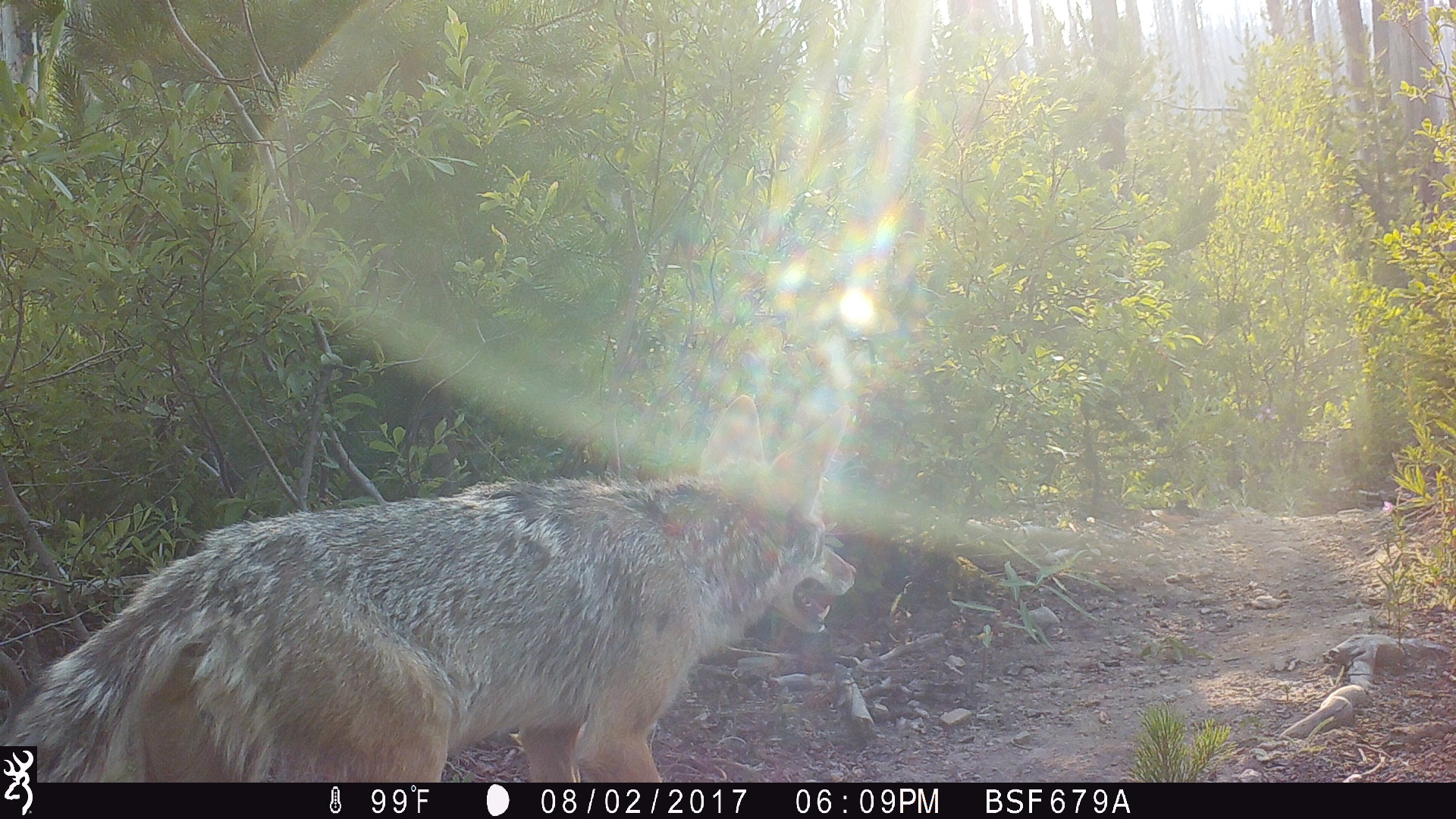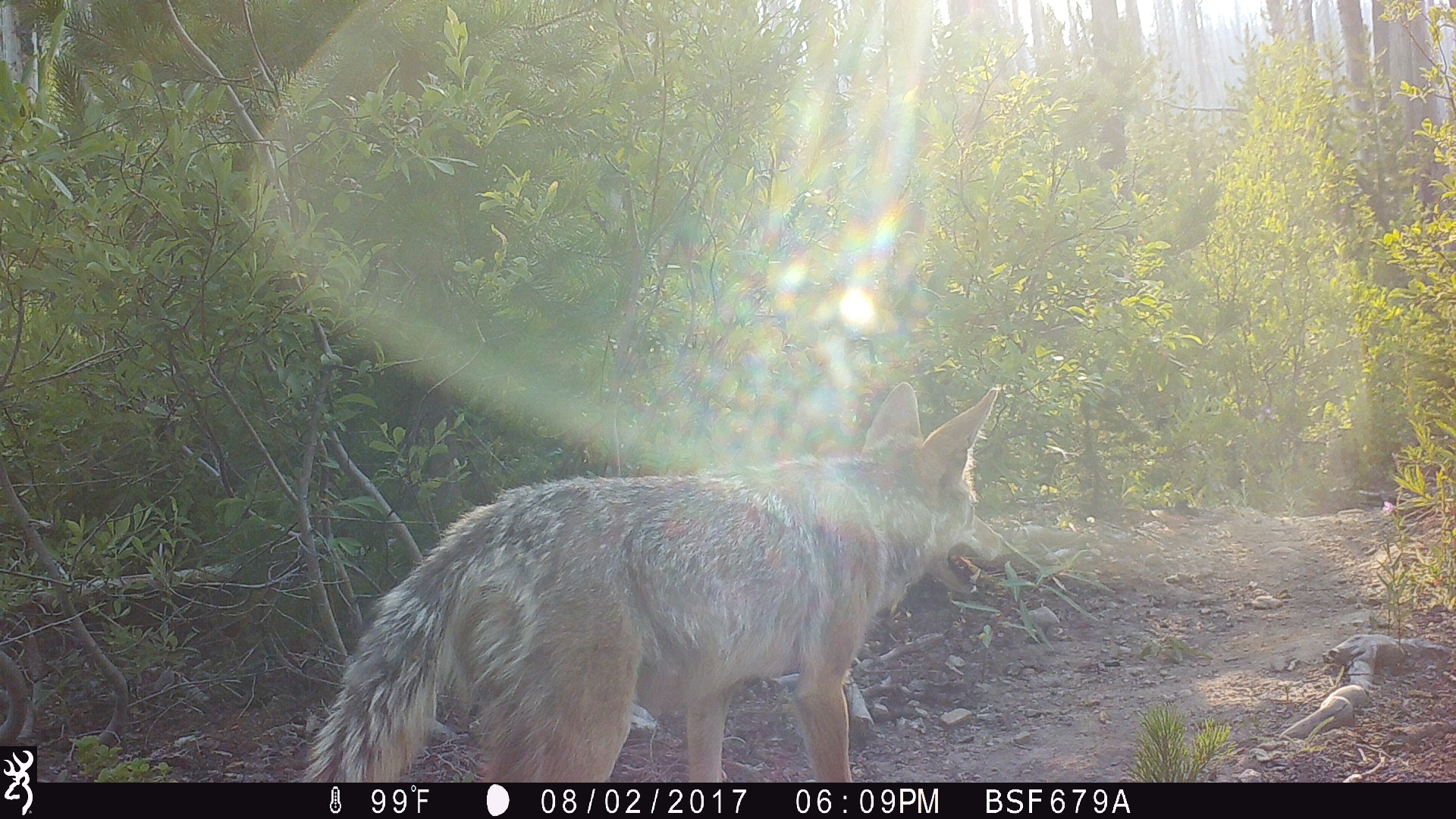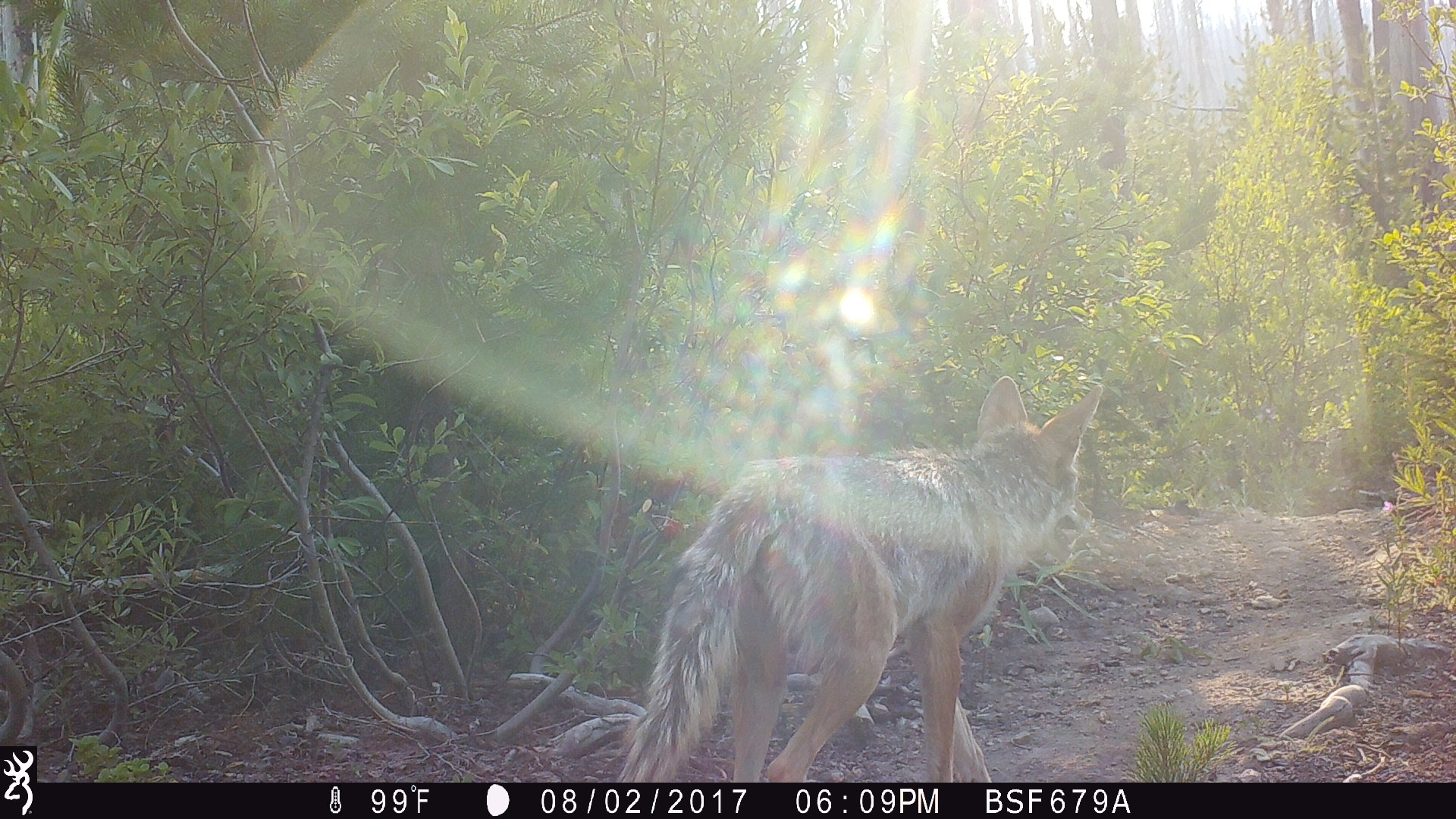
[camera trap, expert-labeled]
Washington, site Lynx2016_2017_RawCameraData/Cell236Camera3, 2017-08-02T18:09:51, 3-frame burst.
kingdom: Animalia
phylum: Chordata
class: Mammalia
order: Carnivora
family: Canidae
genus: Canis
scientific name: Canis latrans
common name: coyote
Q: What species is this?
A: Canis latrans (coyote).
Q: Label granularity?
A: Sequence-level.